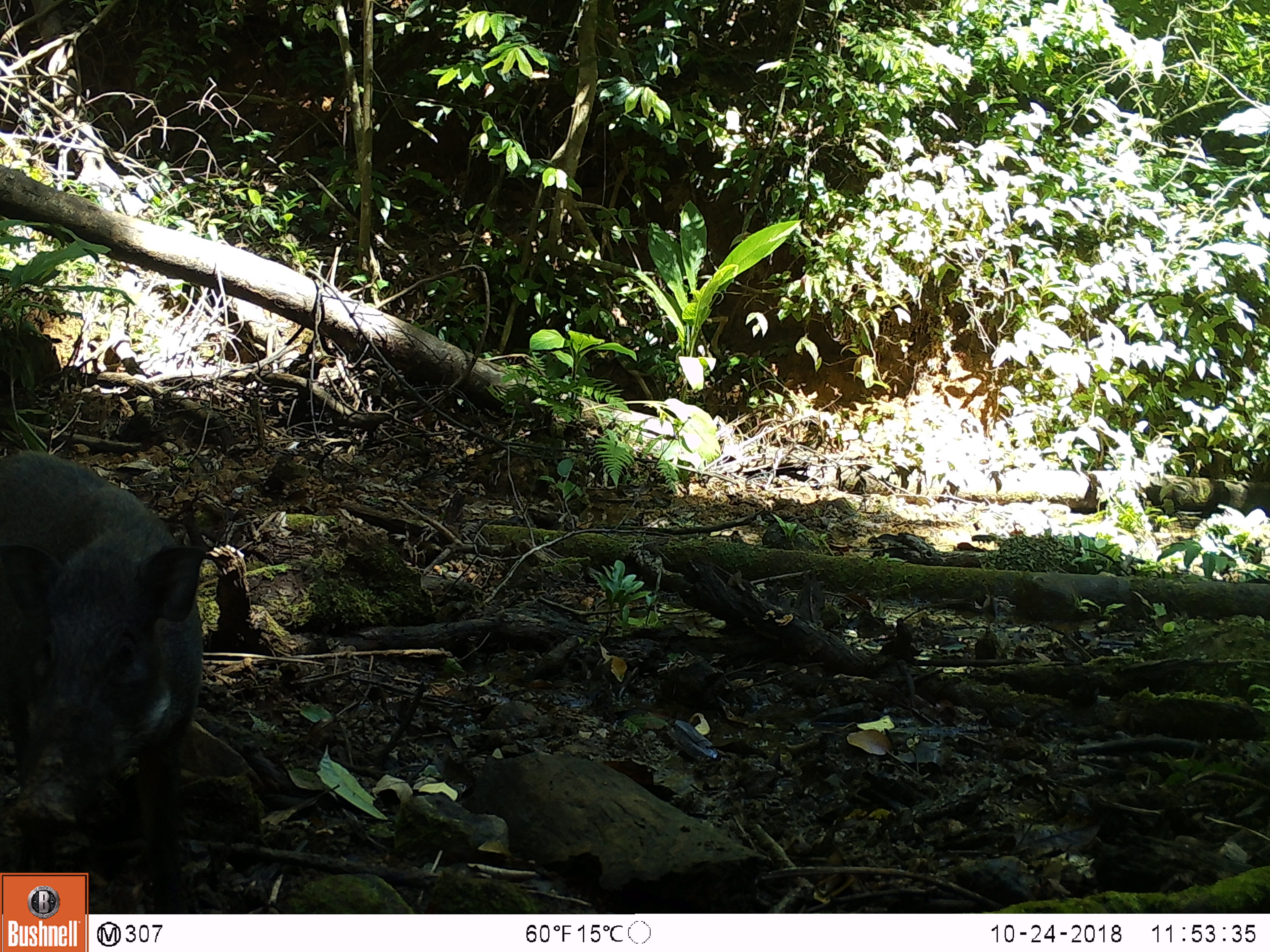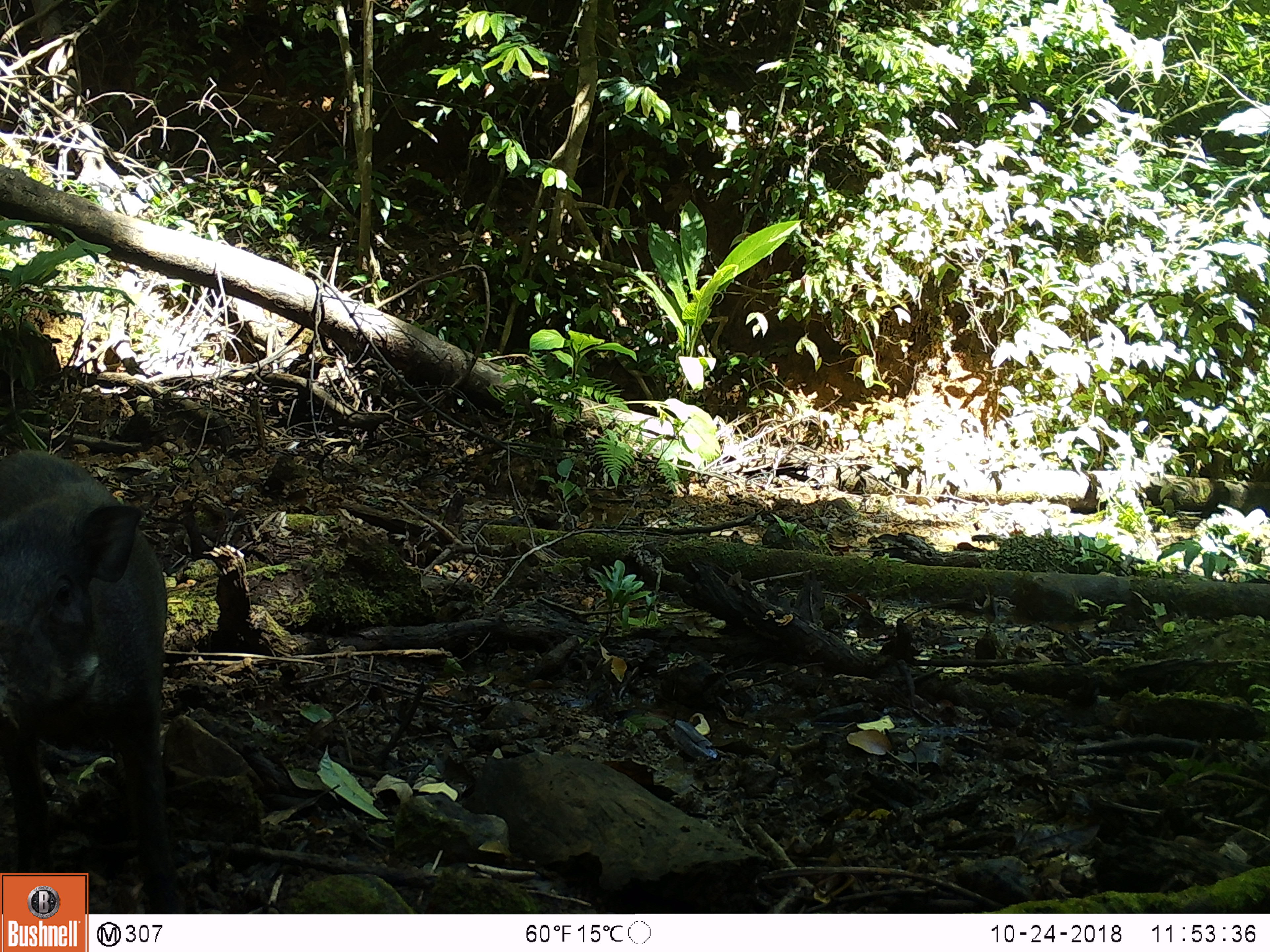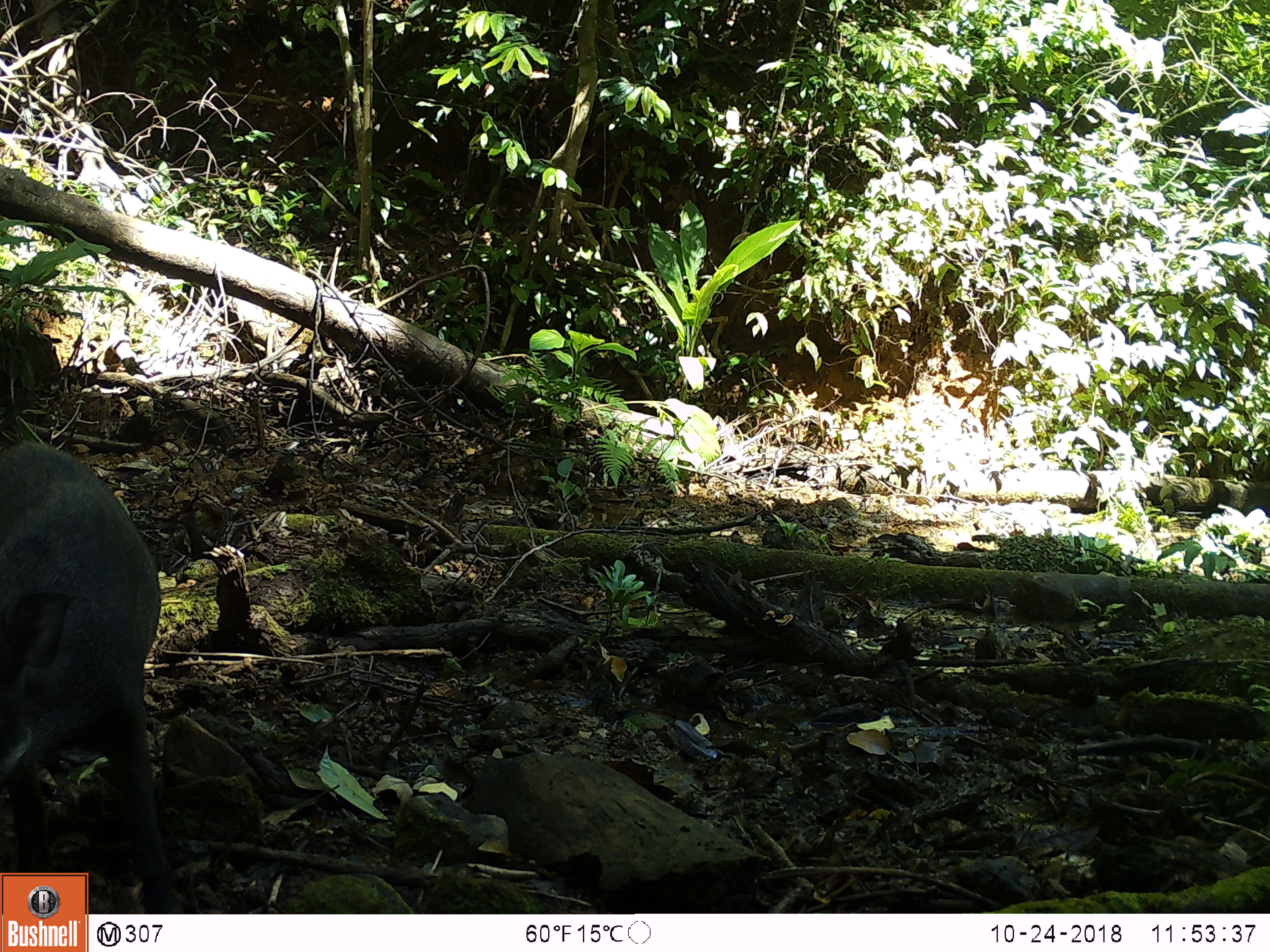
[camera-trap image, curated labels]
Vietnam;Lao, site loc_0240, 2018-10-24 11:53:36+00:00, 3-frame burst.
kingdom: Animalia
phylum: Chordata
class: Mammalia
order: Artiodactyla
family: Suidae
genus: Sus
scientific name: Sus scrofa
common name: eurasian wild pig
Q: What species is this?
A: Eurasian wild pig (Sus scrofa).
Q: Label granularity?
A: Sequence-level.